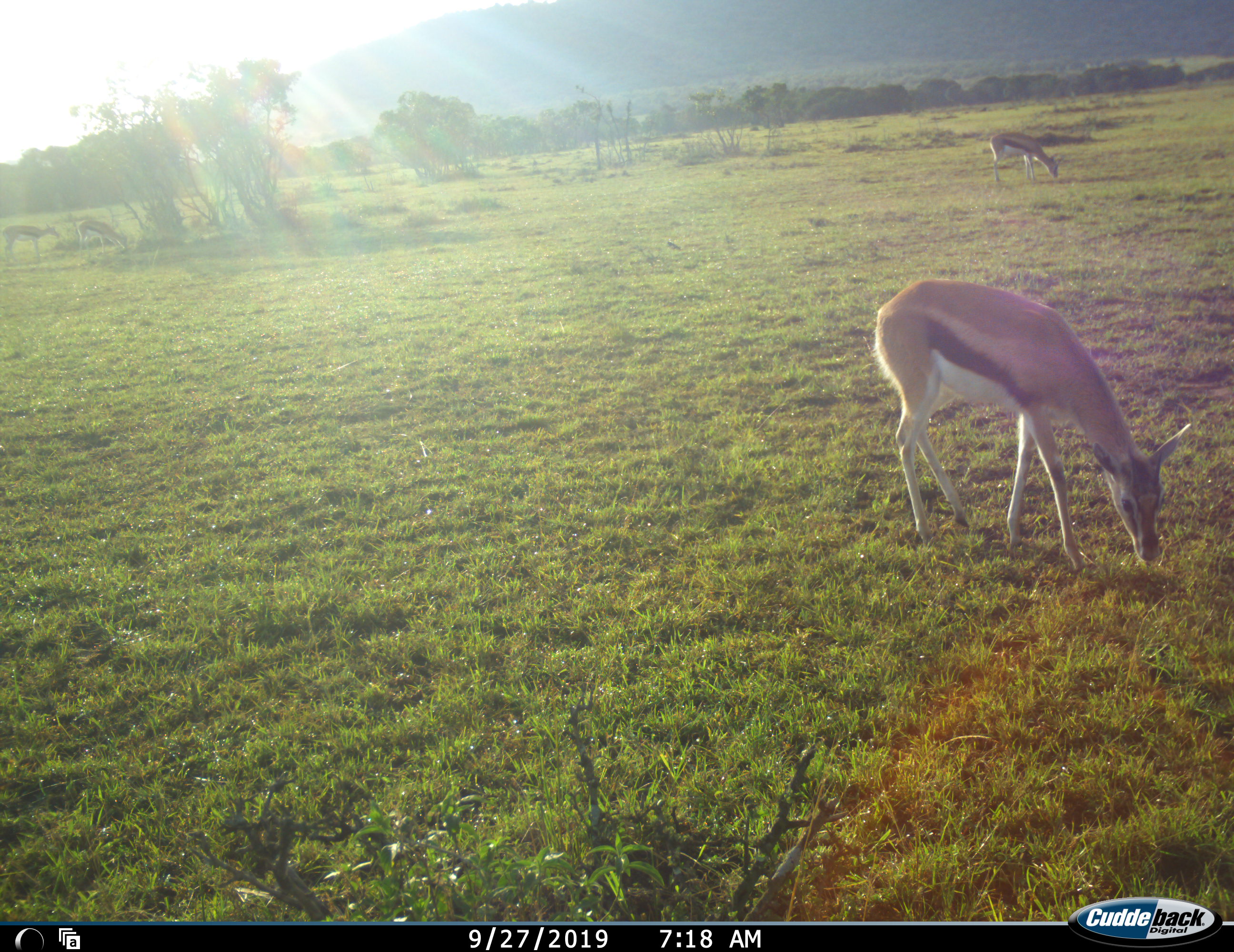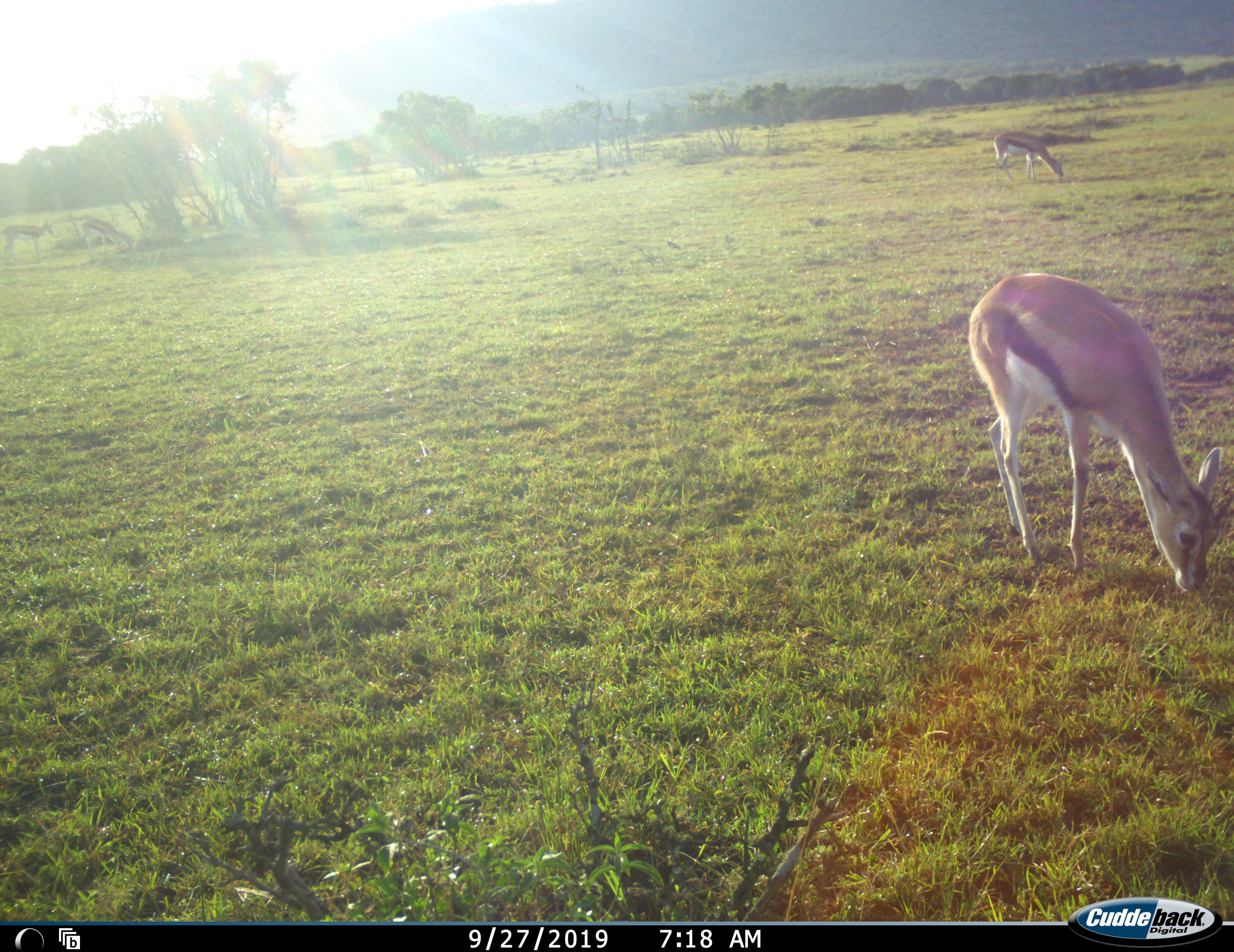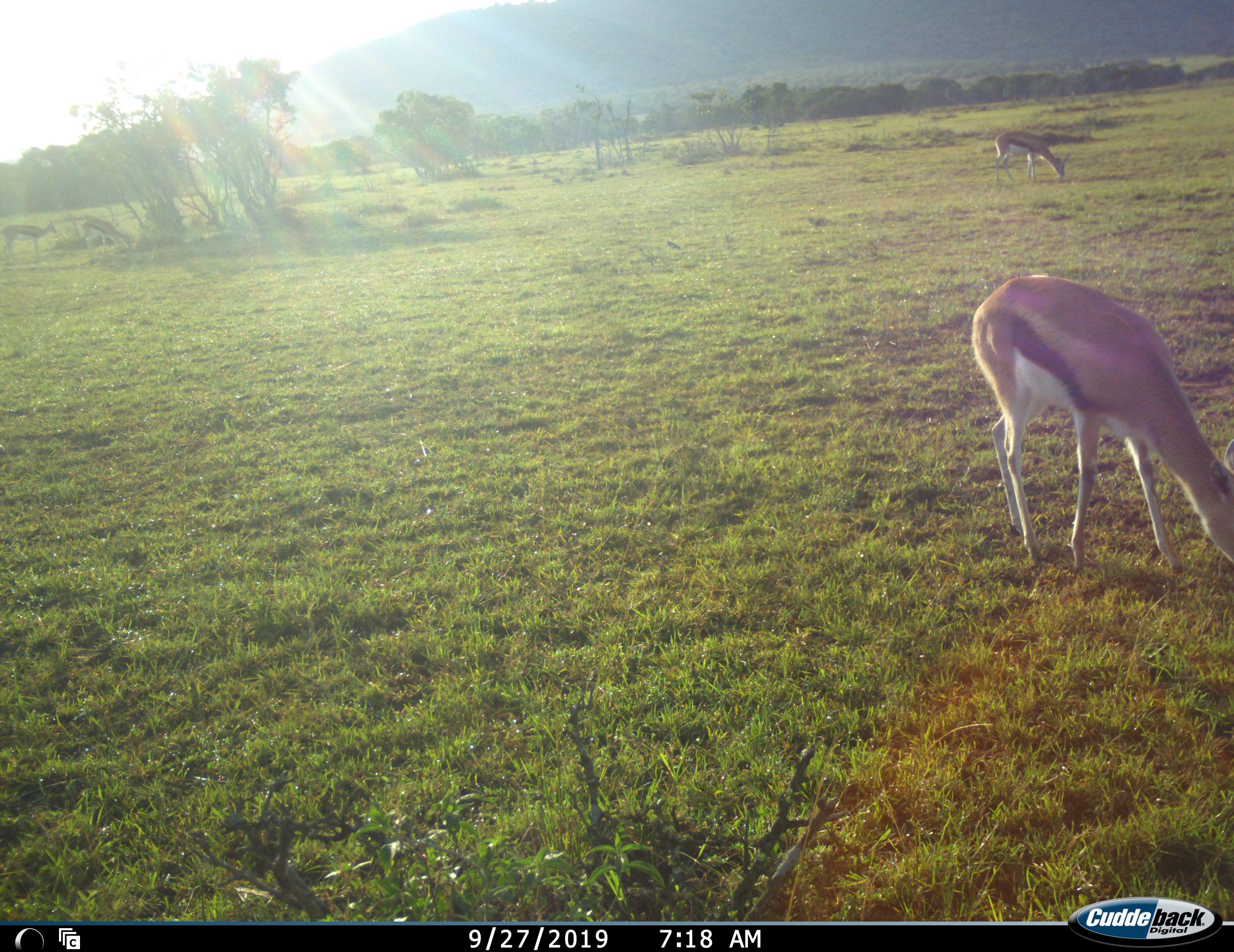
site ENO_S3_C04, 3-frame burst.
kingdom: Animalia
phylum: Chordata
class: Mammalia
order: Artiodactyla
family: Bovidae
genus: Eudorcas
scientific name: Eudorcas thomsonii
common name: thomson's gazelle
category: gazellethomsons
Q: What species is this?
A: Gazellethomsons (thomson's gazelle) (Eudorcas thomsonii).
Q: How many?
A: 4.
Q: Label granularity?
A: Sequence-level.